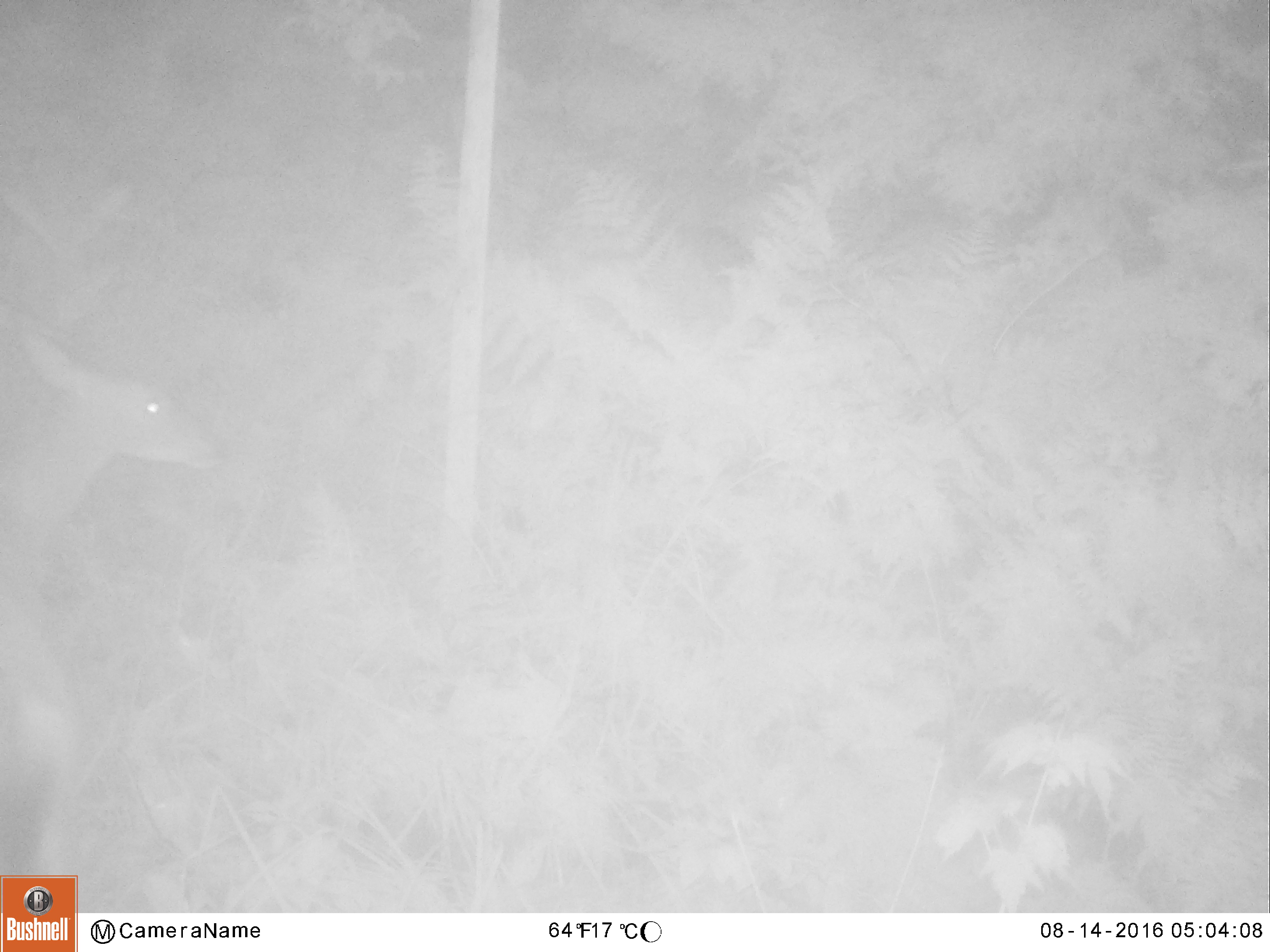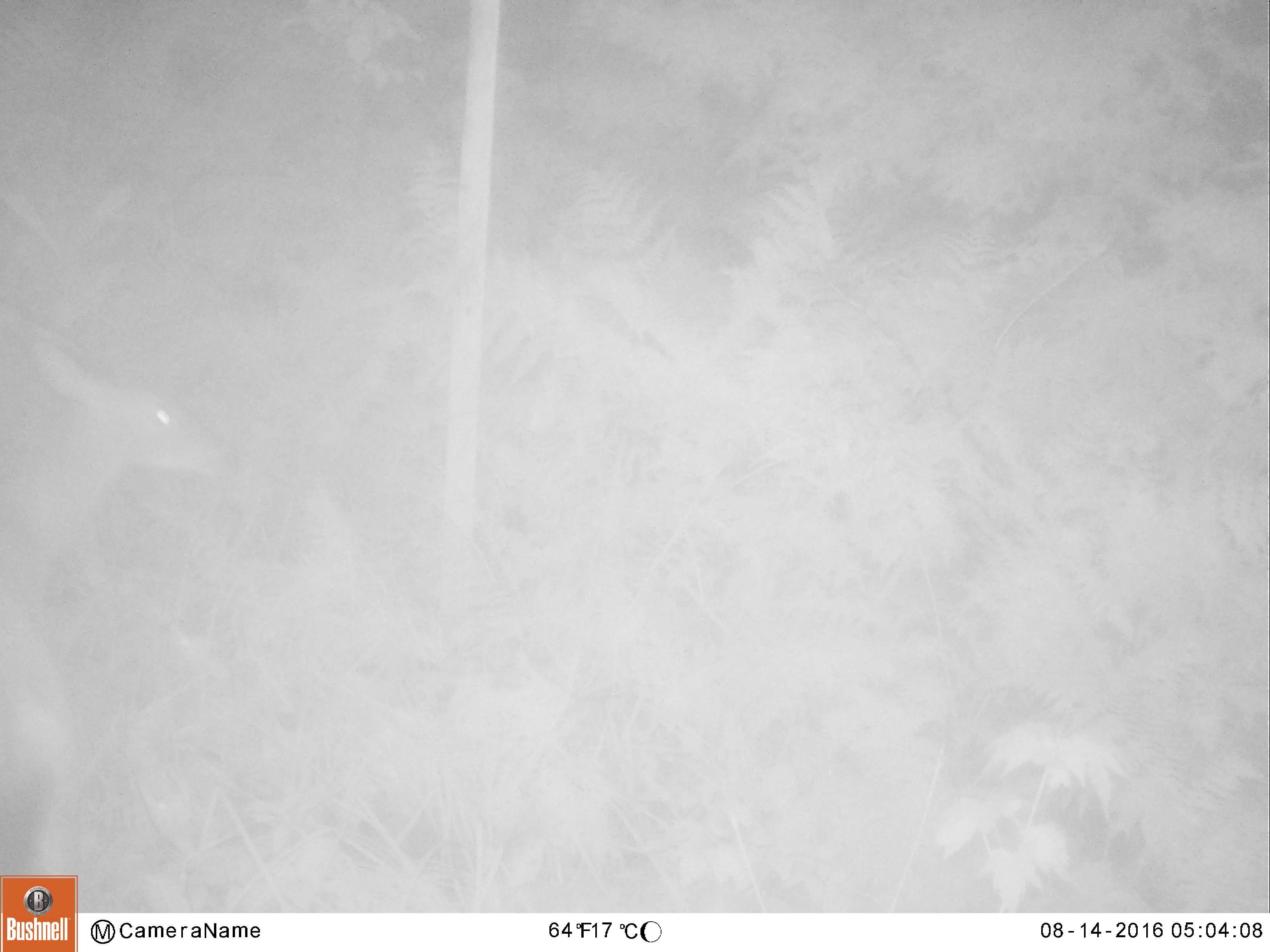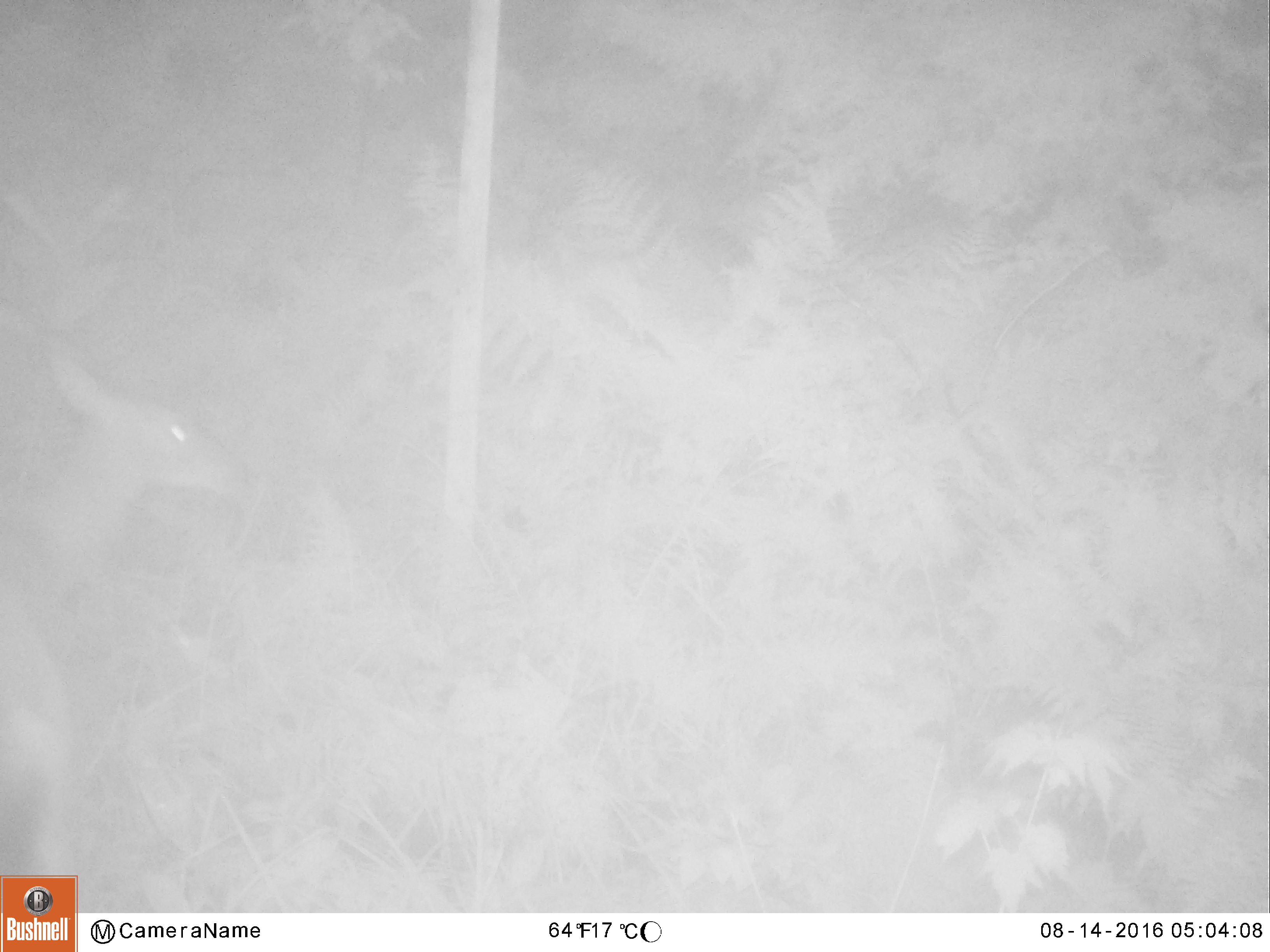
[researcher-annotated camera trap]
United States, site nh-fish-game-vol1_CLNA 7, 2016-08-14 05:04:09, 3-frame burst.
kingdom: Animalia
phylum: Chordata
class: Mammalia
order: Artiodactyla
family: Cervidae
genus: Odocoileus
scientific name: Odocoileus virginianus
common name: white-tailed deer